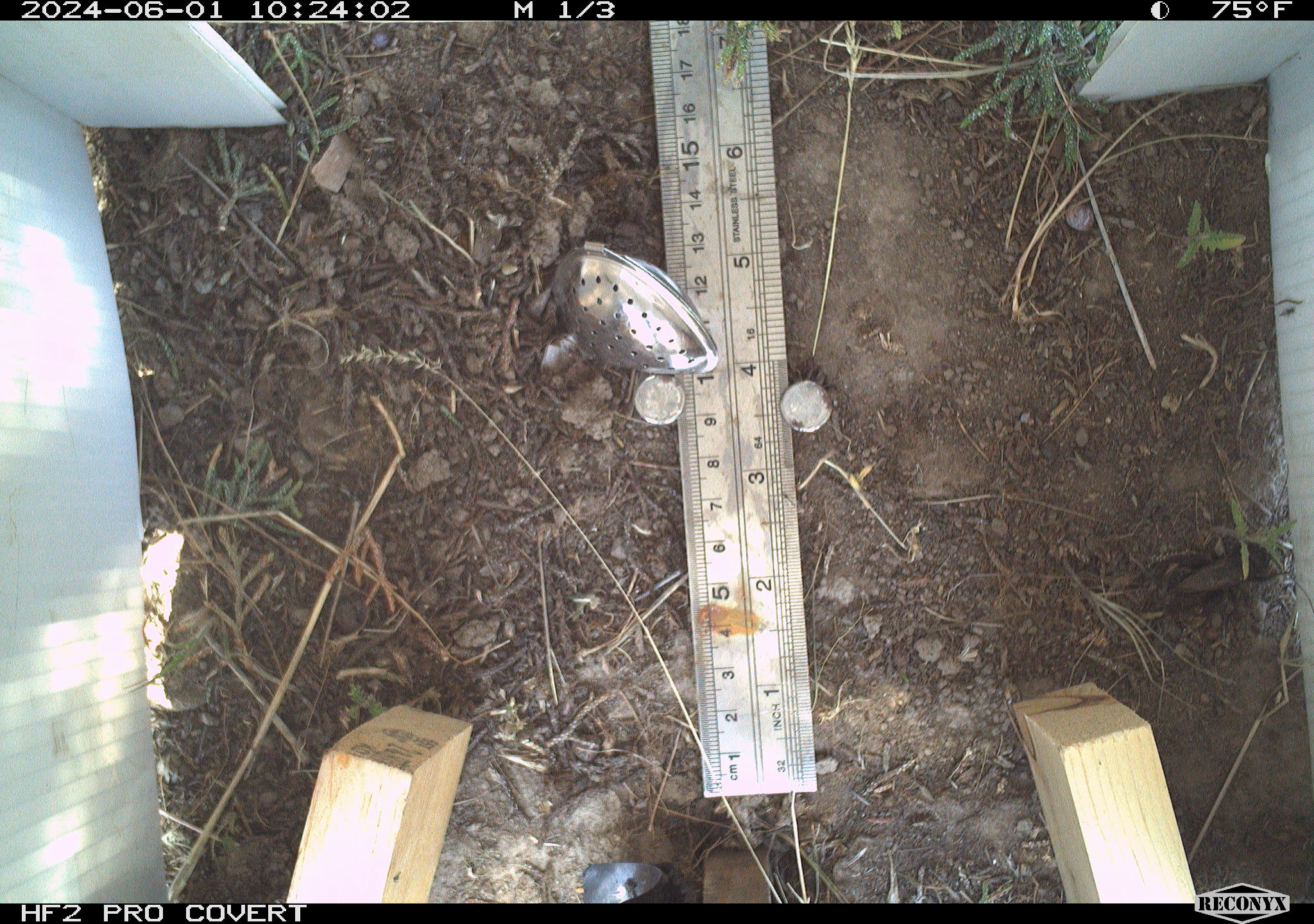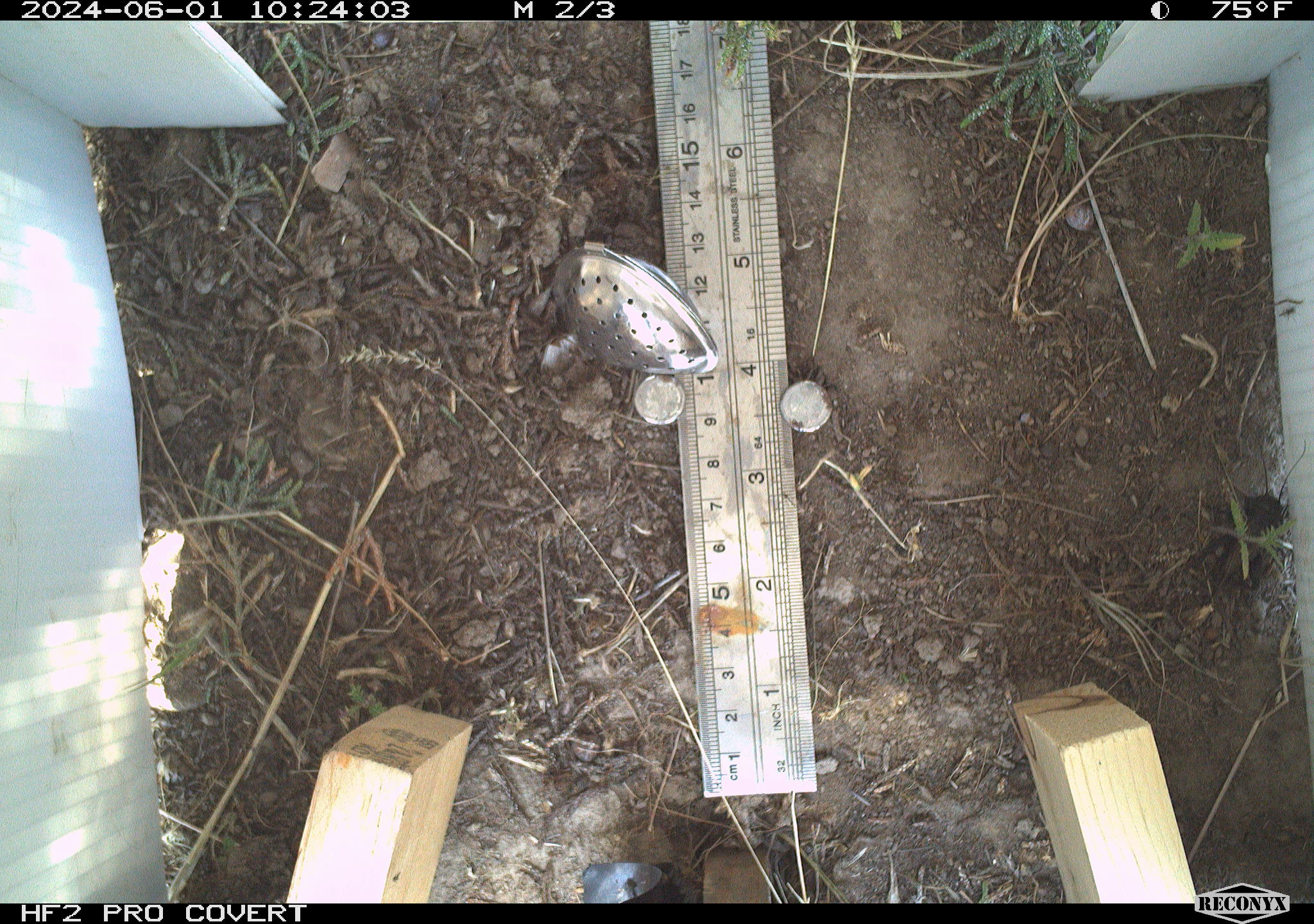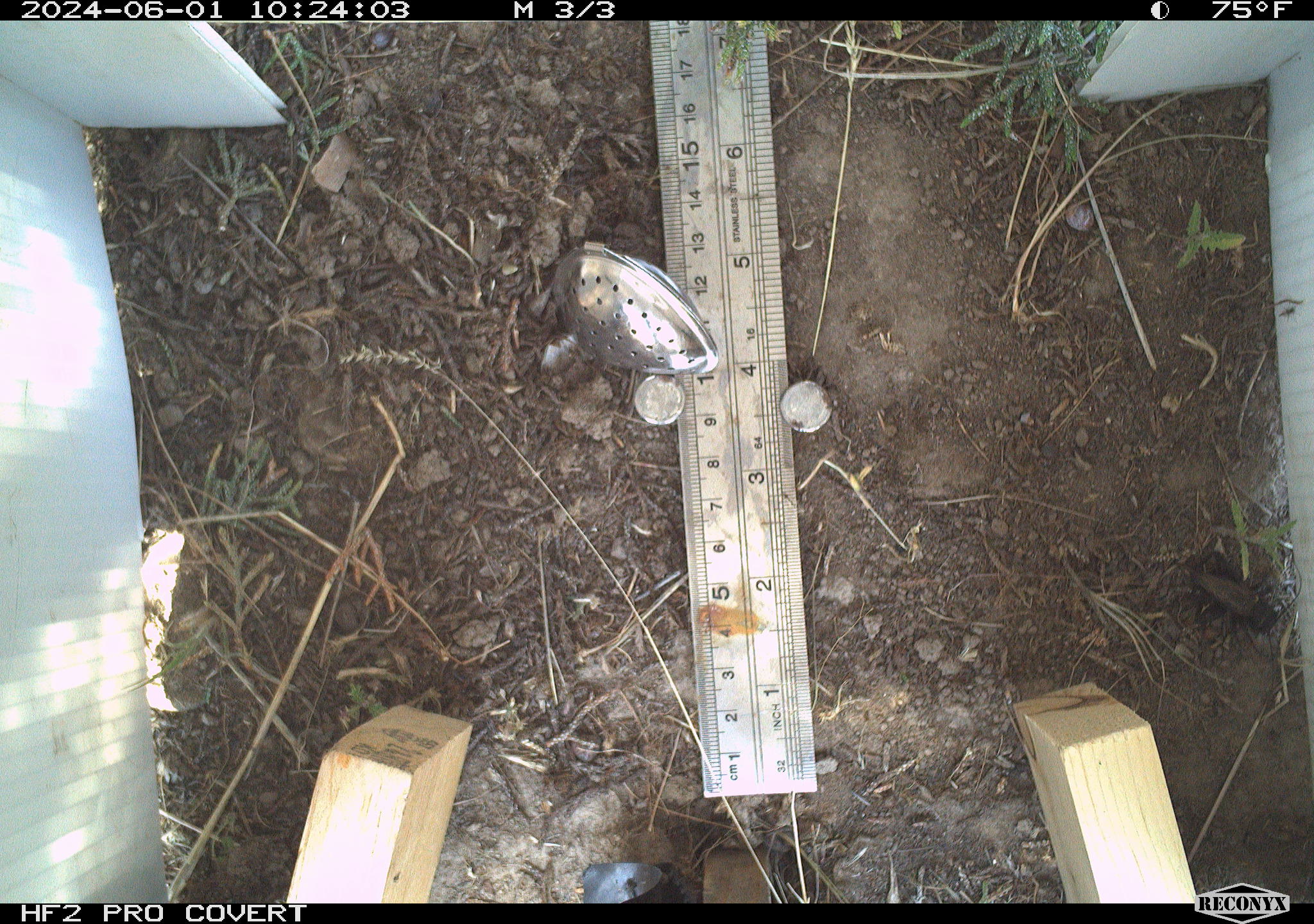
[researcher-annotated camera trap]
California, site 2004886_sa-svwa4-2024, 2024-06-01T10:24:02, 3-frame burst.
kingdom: Animalia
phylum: Arthropoda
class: Insecta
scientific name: Insecta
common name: insect